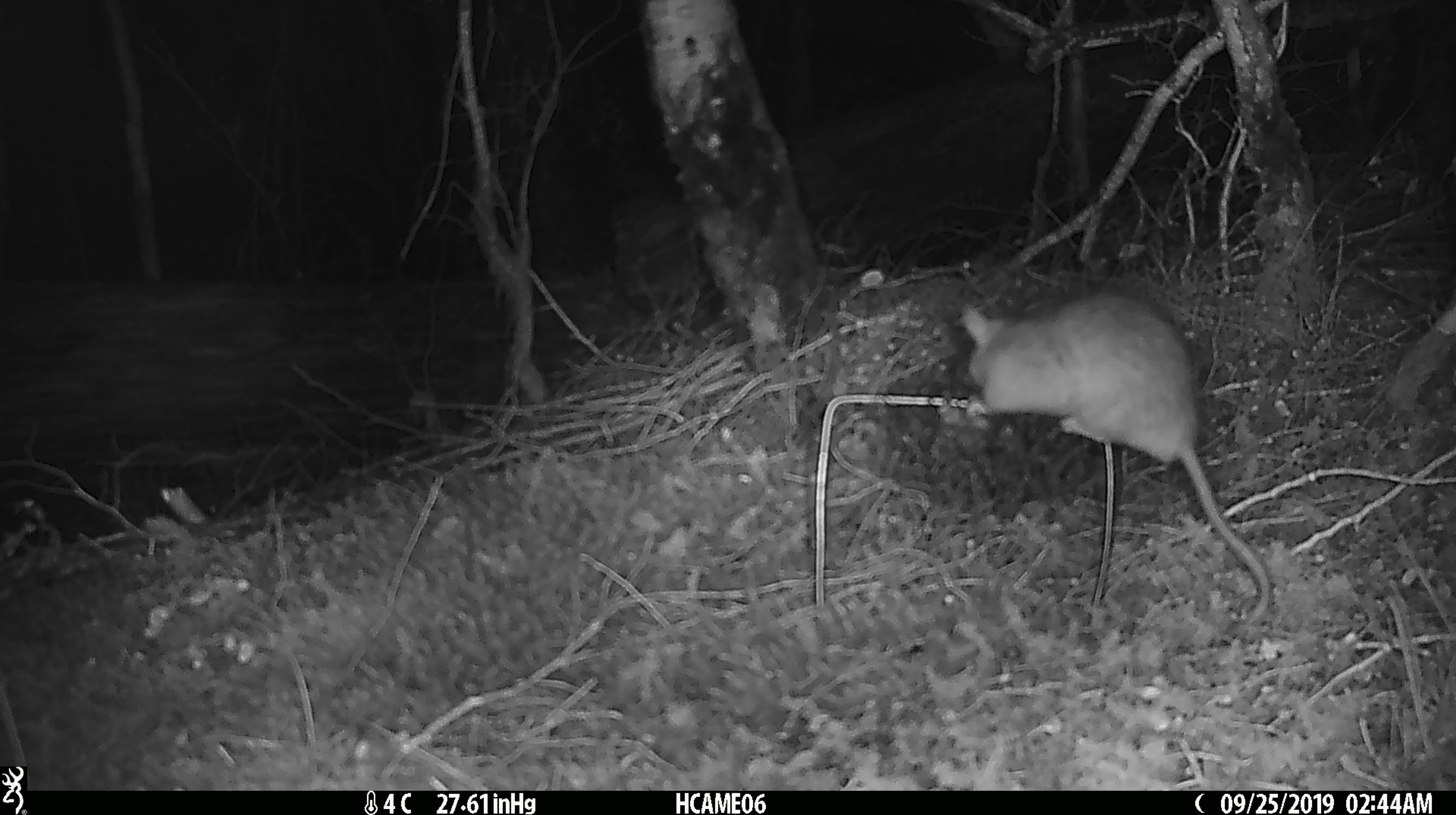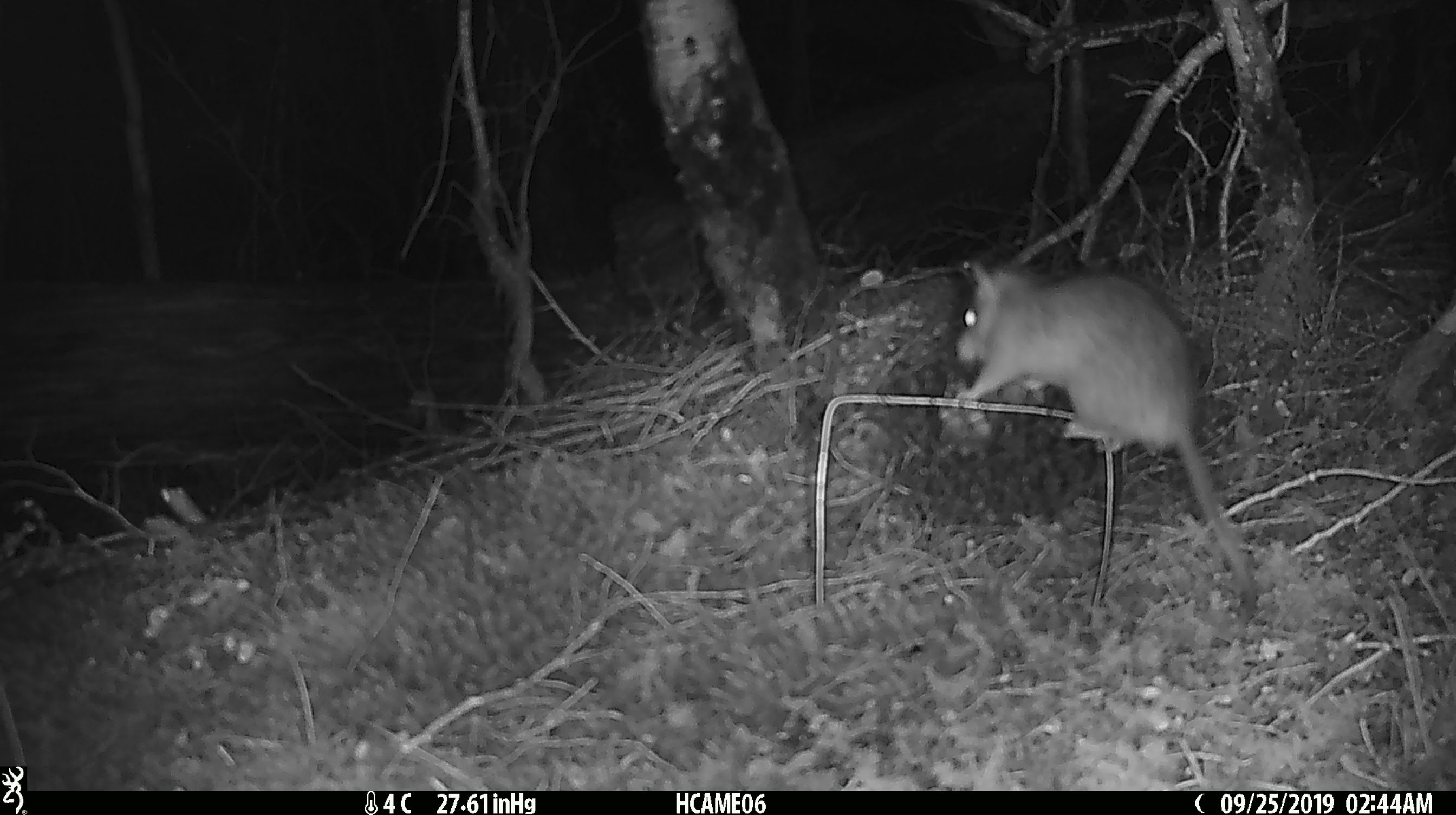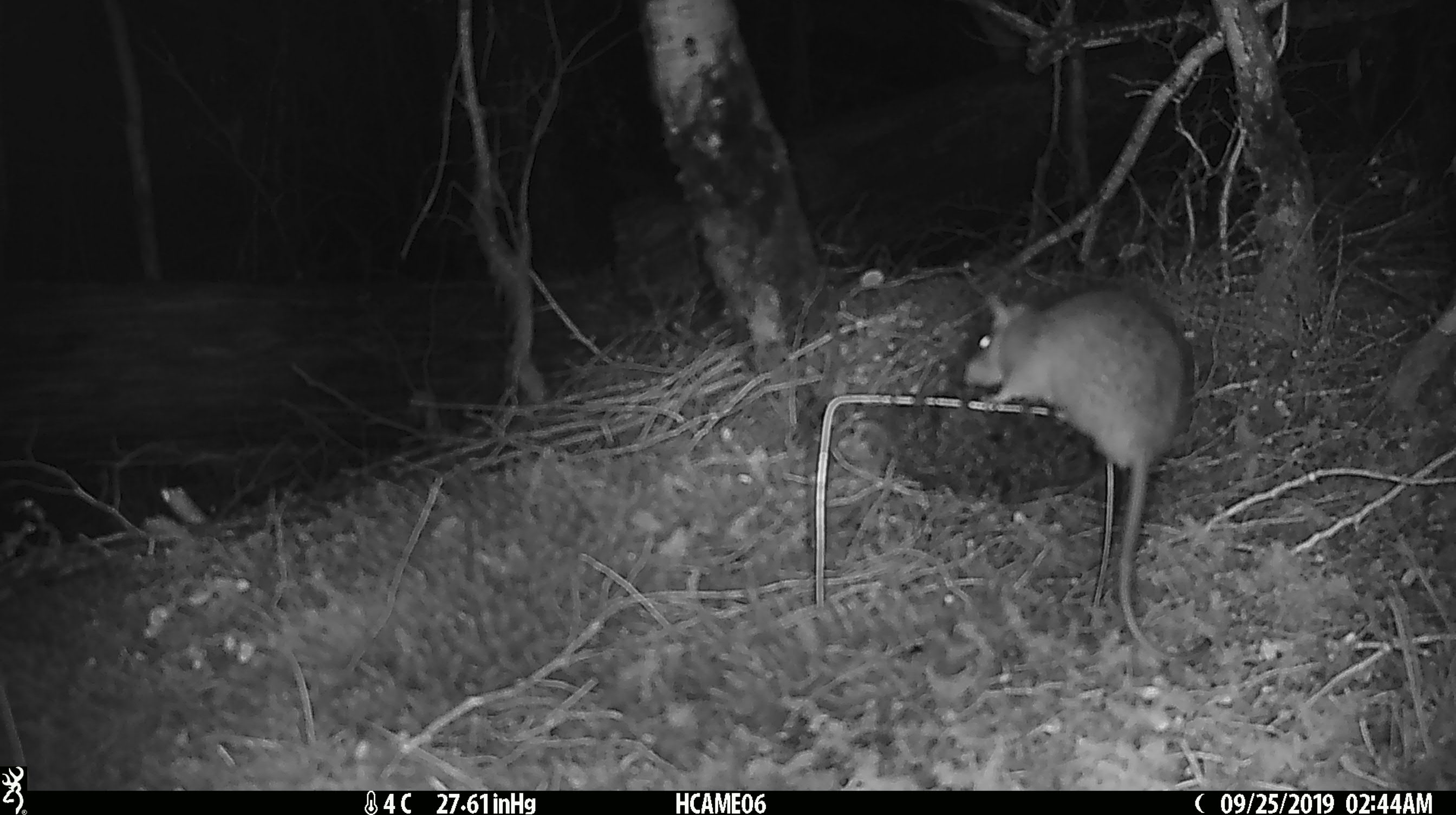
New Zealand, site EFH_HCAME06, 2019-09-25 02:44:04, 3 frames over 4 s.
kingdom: Animalia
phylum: Chordata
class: Mammalia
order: Rodentia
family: Muridae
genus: Rattus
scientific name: Rattus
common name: rat